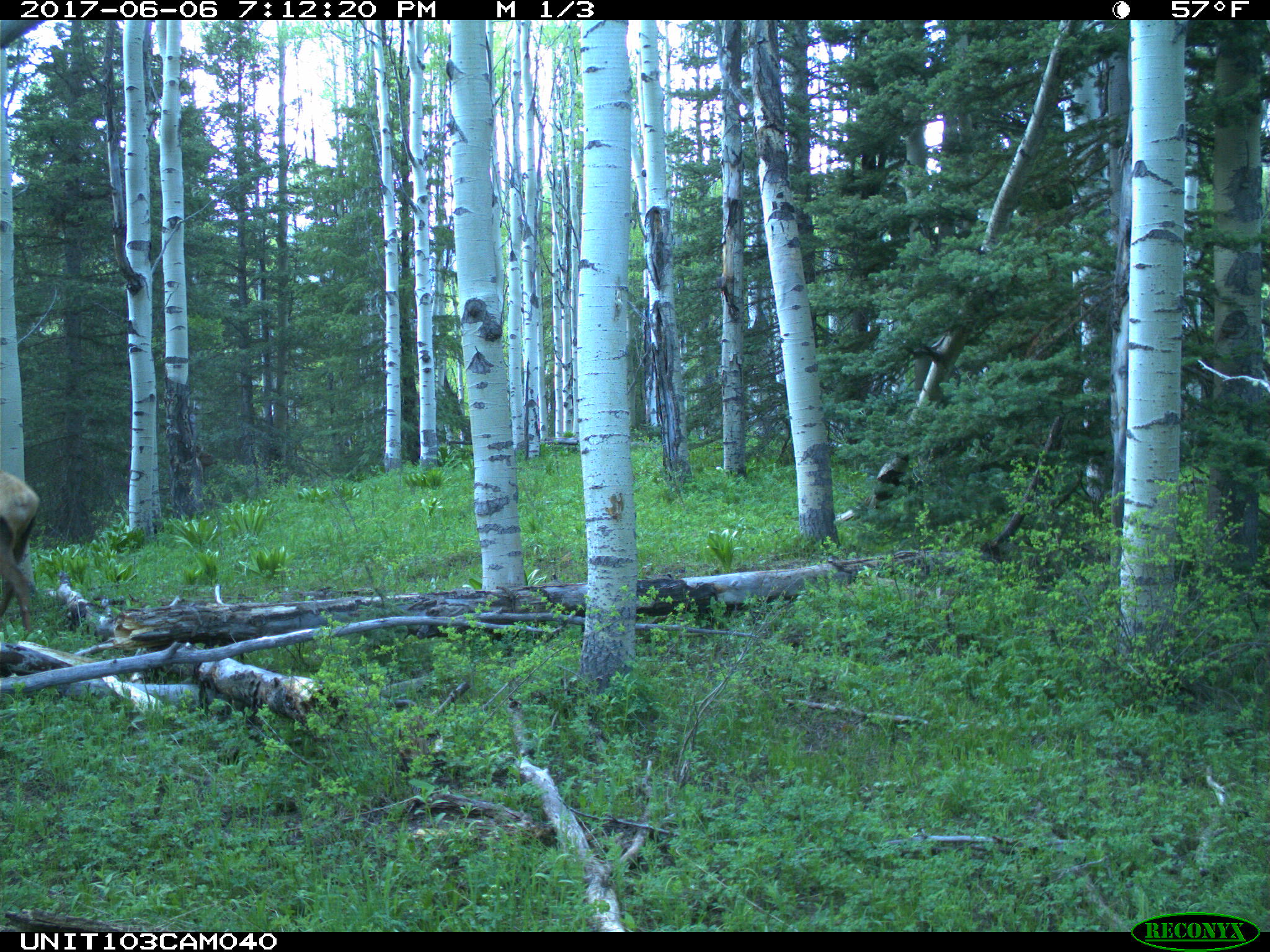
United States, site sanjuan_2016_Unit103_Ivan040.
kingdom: Animalia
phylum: Chordata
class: Mammalia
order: Artiodactyla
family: Cervidae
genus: Cervus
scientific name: Cervus elaphus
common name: red deer